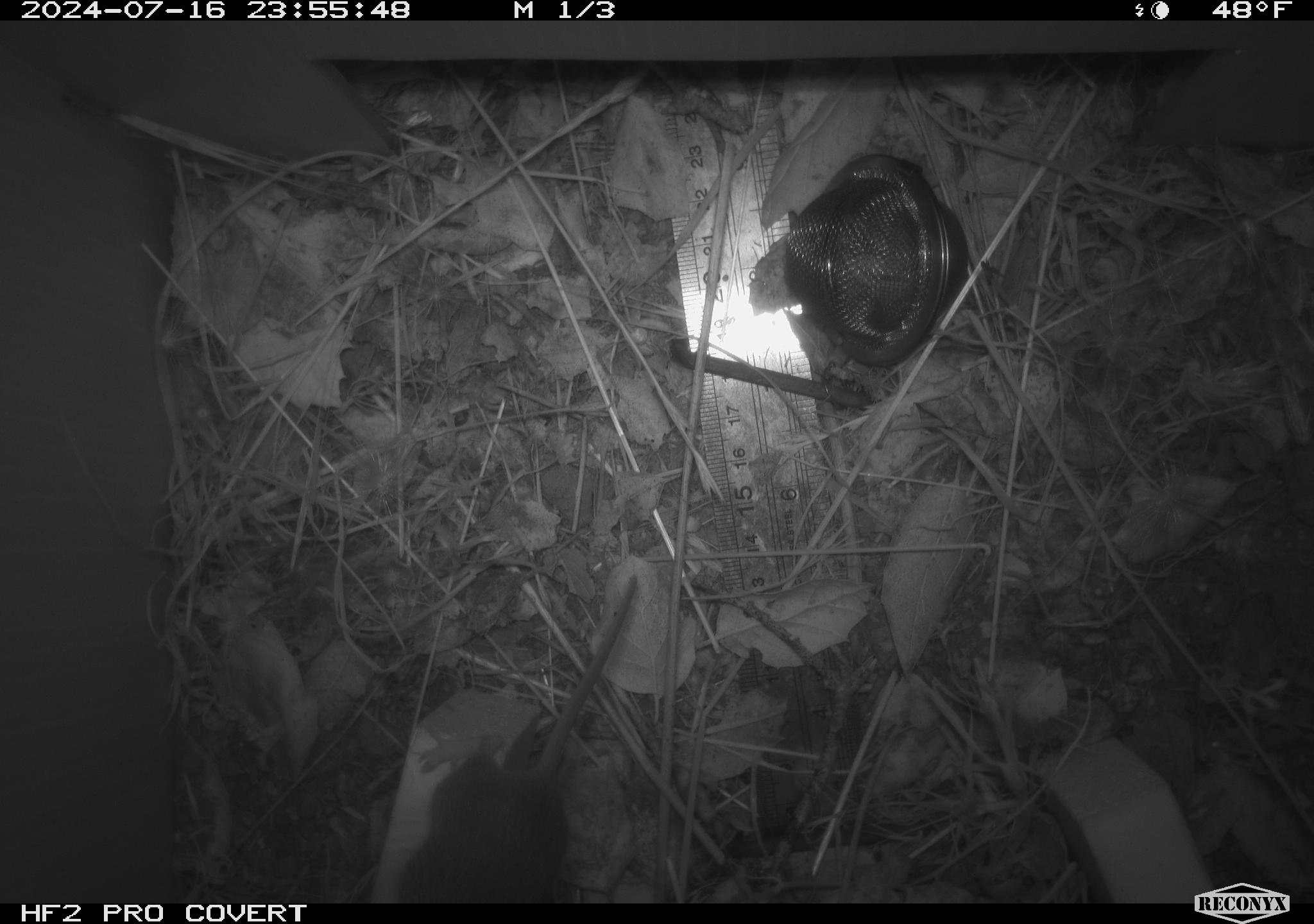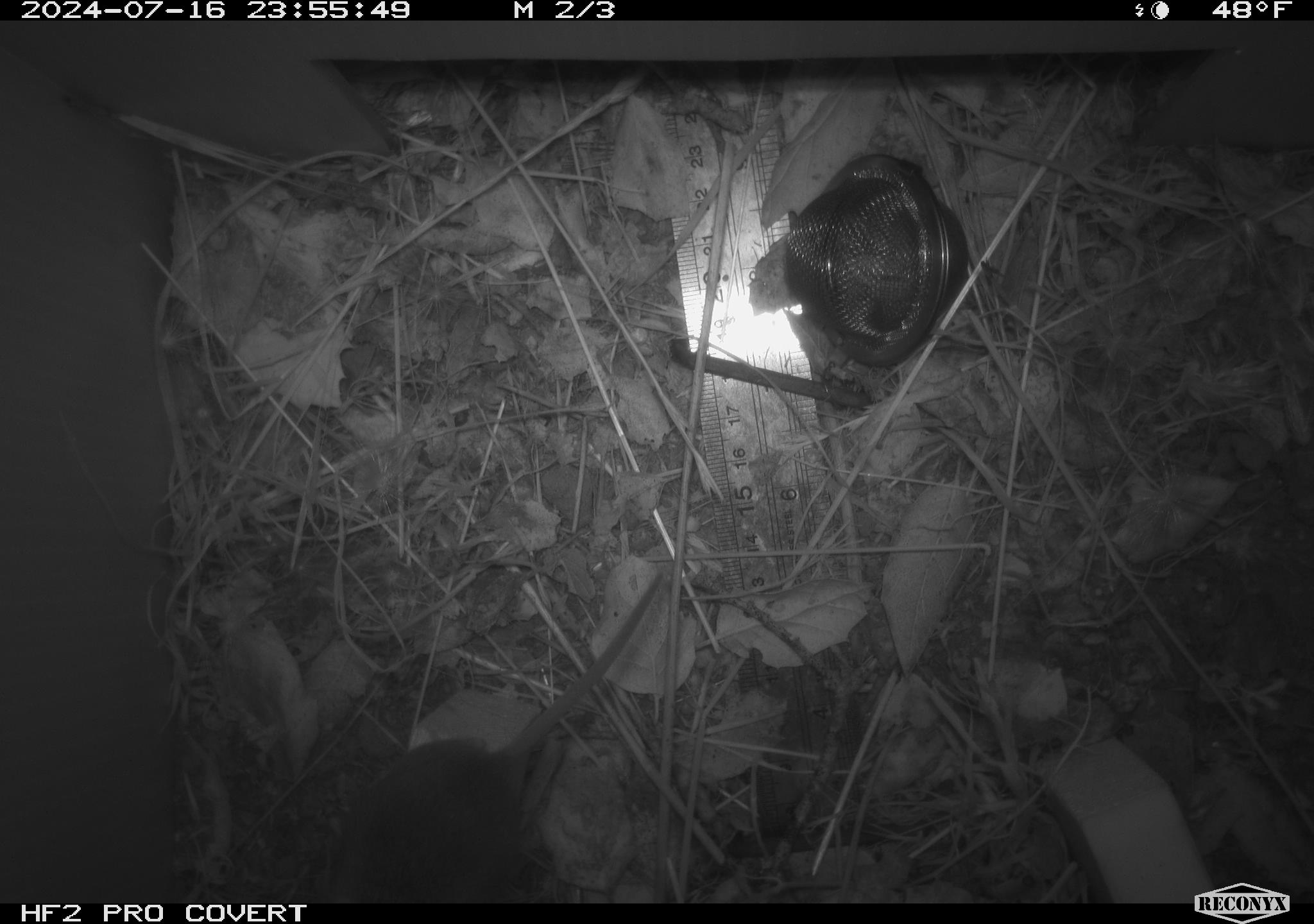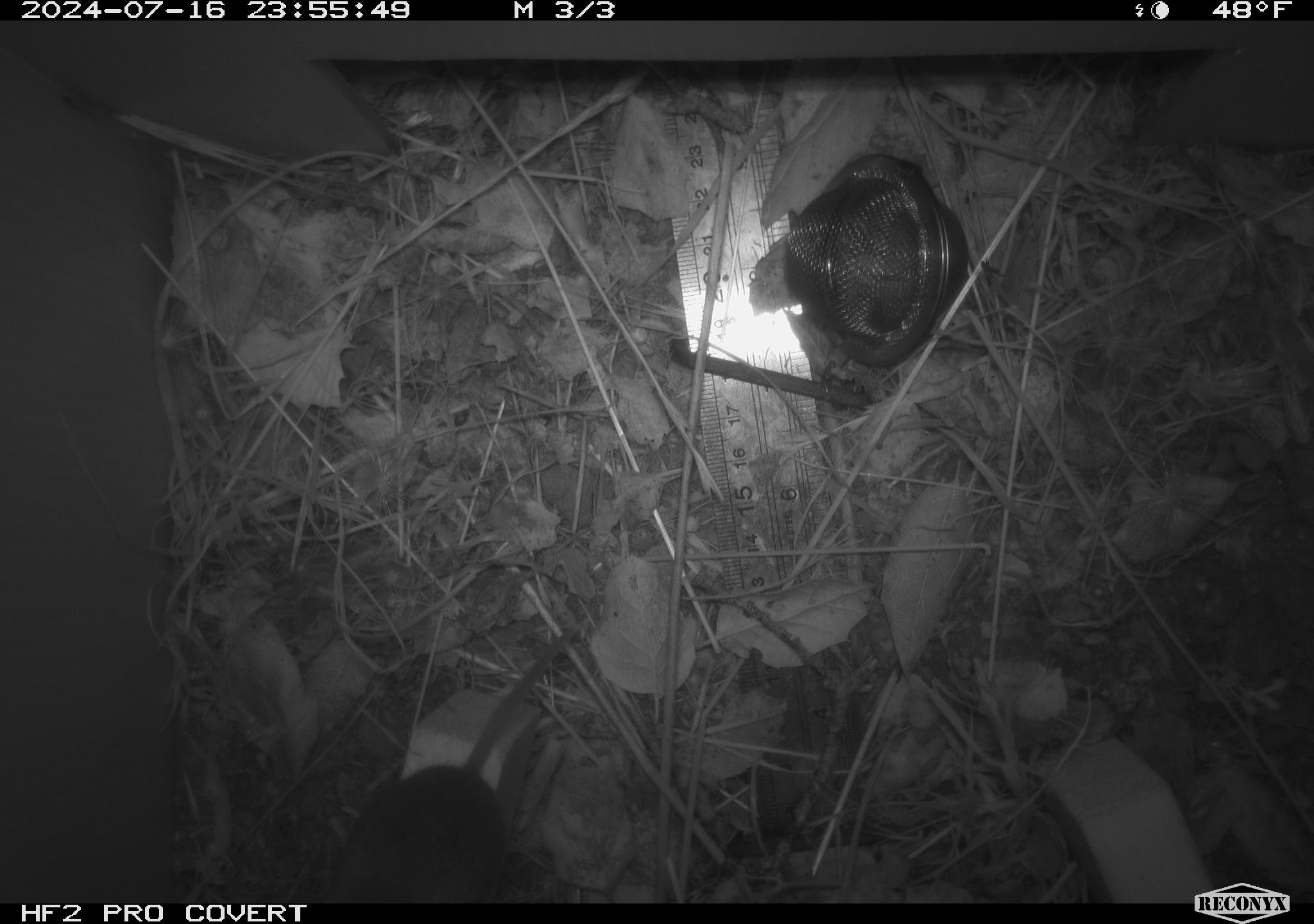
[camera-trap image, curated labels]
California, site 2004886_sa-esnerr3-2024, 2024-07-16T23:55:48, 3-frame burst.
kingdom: Animalia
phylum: Chordata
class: Mammalia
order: Rodentia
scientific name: Rodentia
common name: rodent